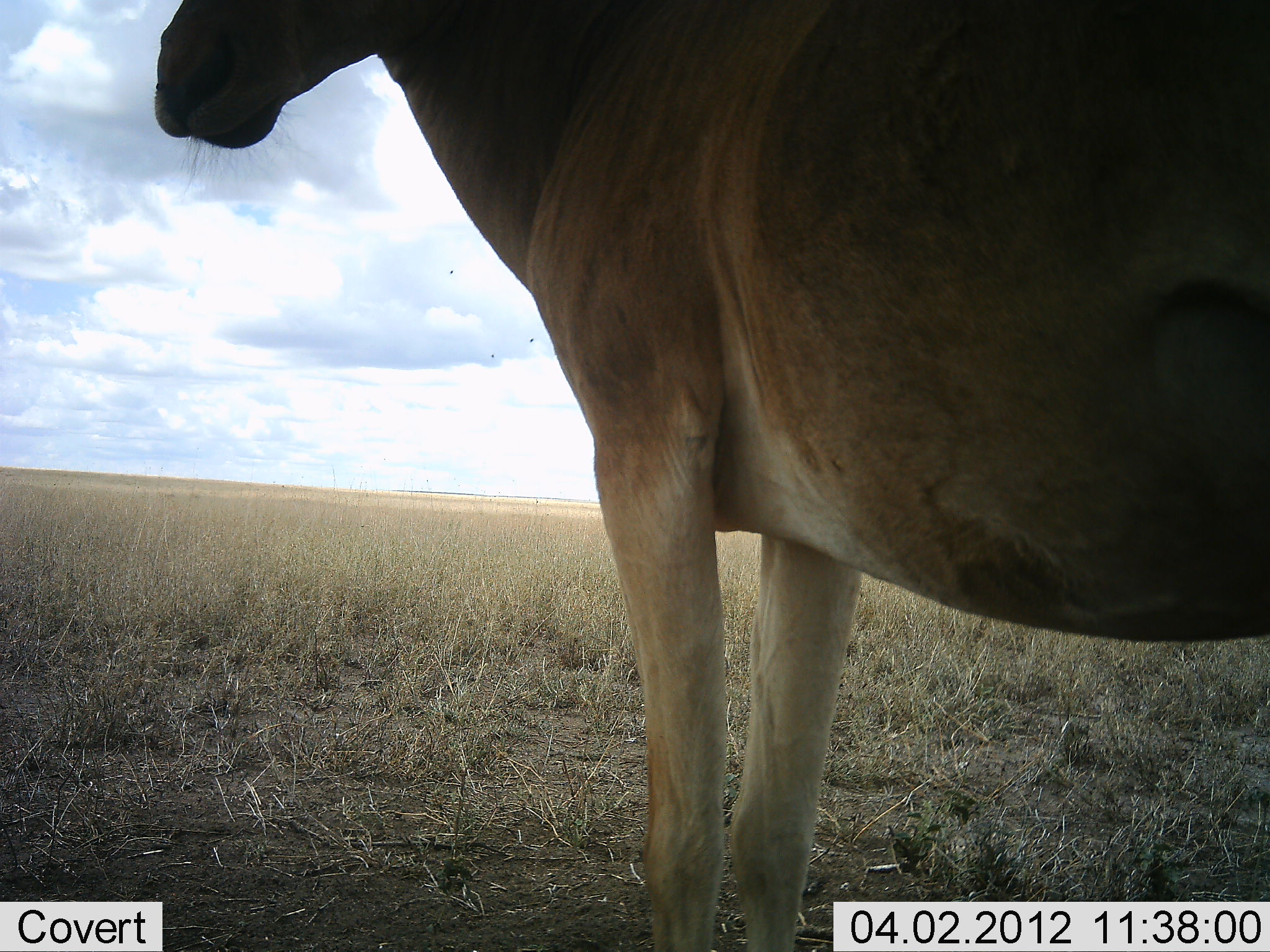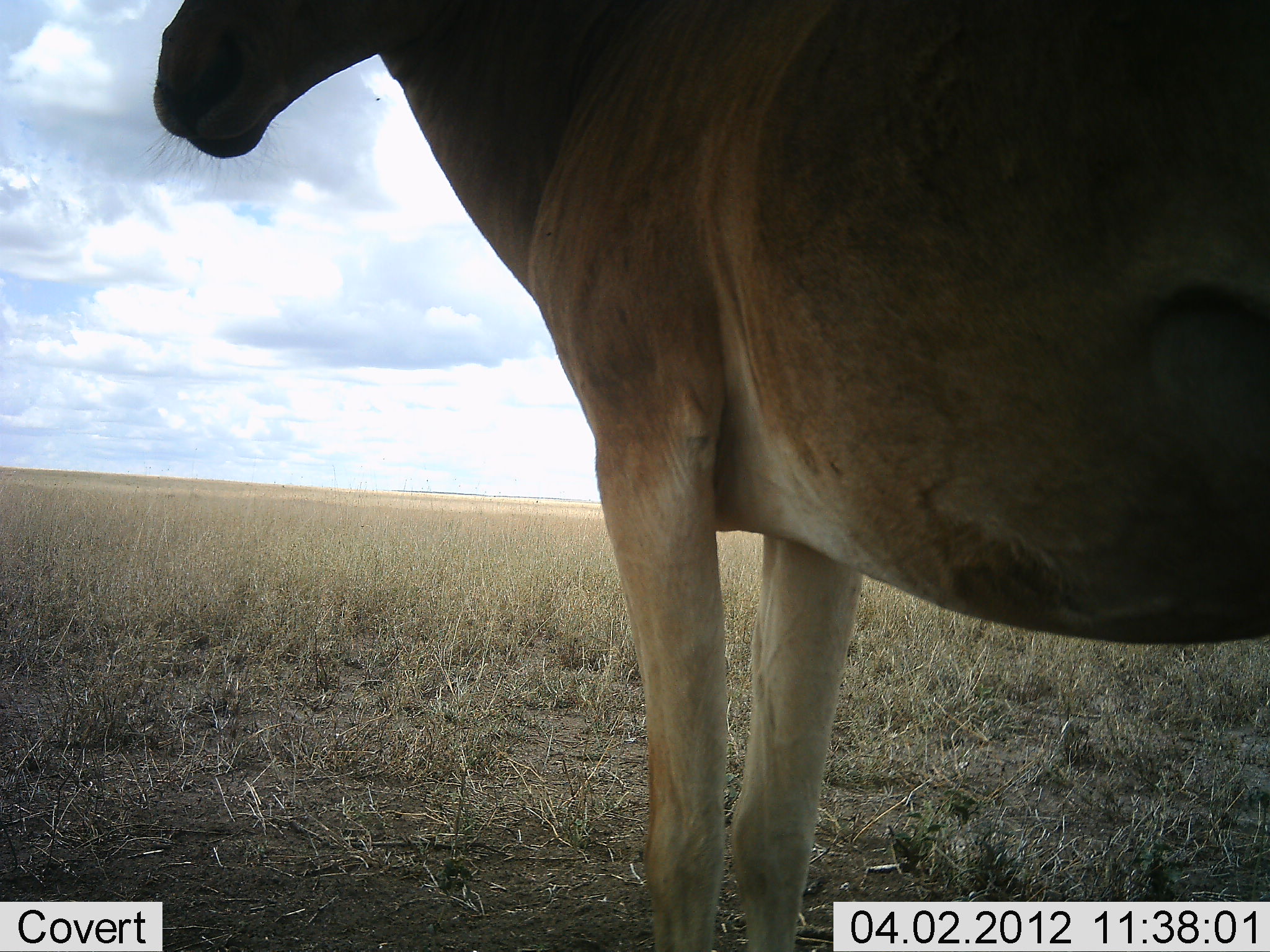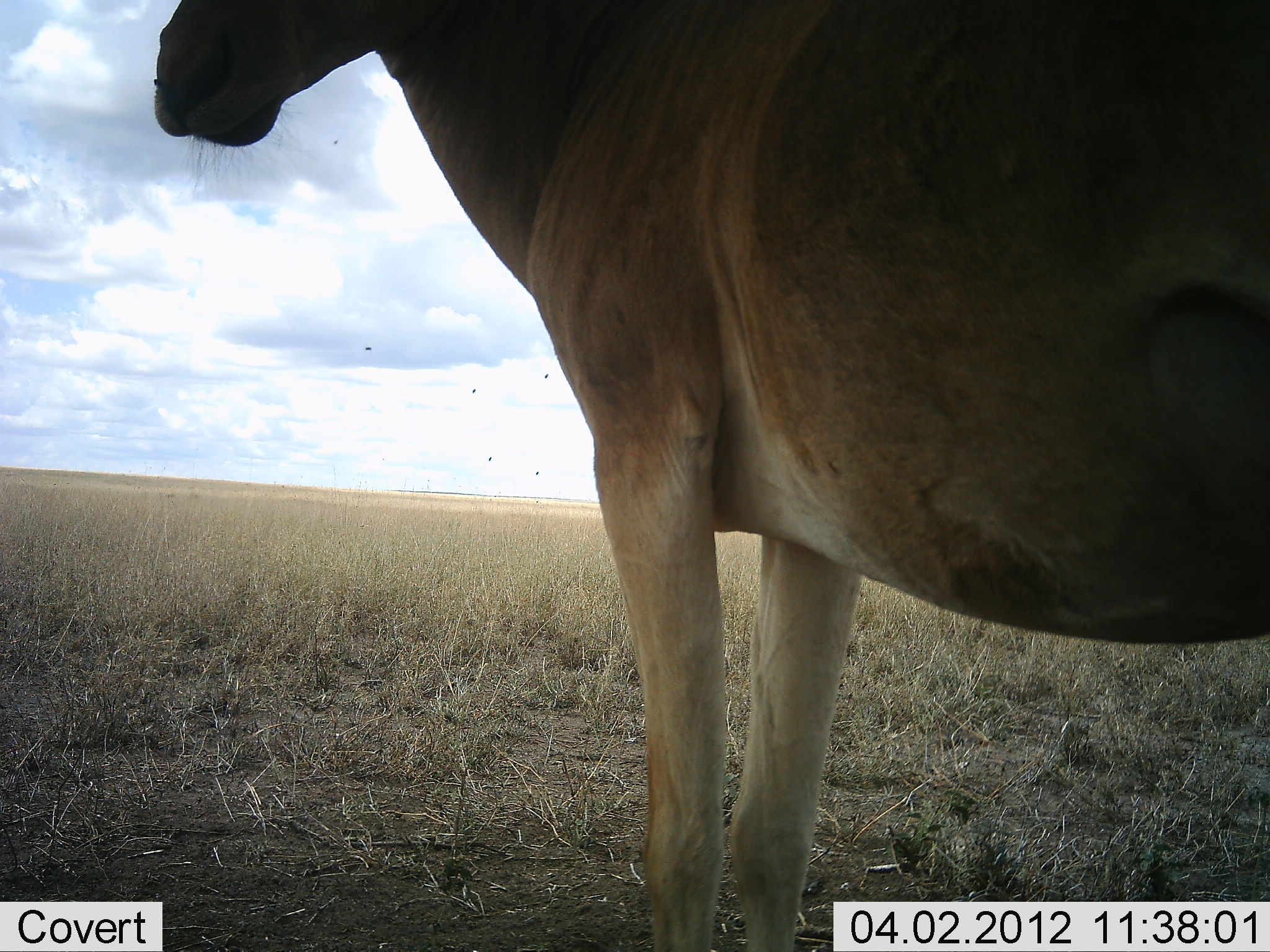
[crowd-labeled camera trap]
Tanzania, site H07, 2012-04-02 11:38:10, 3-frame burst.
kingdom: Animalia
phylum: Chordata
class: Mammalia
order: Artiodactyla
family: Bovidae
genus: Alcelaphus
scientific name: Alcelaphus buselaphus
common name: hartebeest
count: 1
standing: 86%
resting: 3%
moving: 0%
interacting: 0%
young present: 0%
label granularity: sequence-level